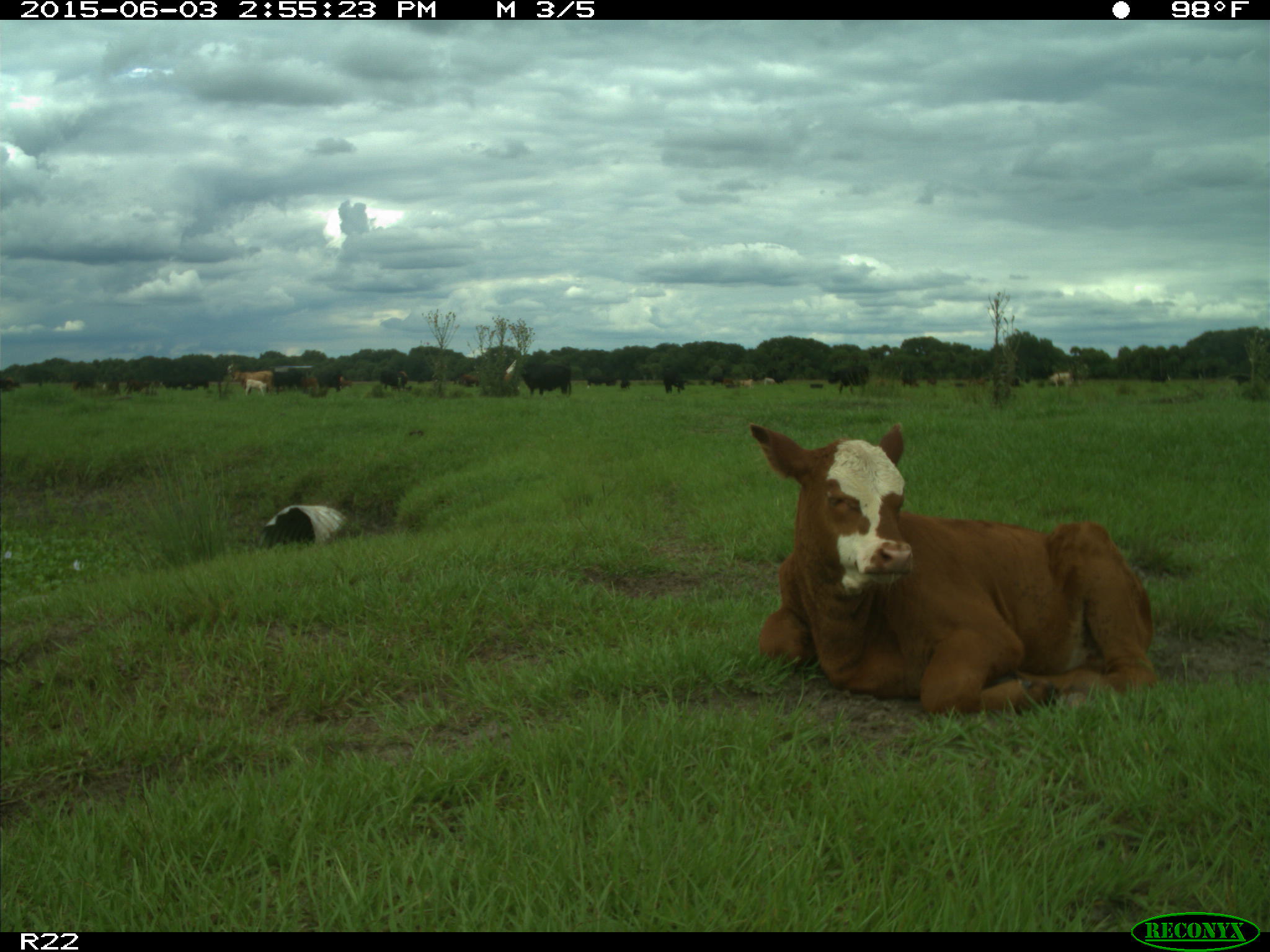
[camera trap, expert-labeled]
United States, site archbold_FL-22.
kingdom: Animalia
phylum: Chordata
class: Mammalia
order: Artiodactyla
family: Bovidae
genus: Bos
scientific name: Bos taurus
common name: domestic cow